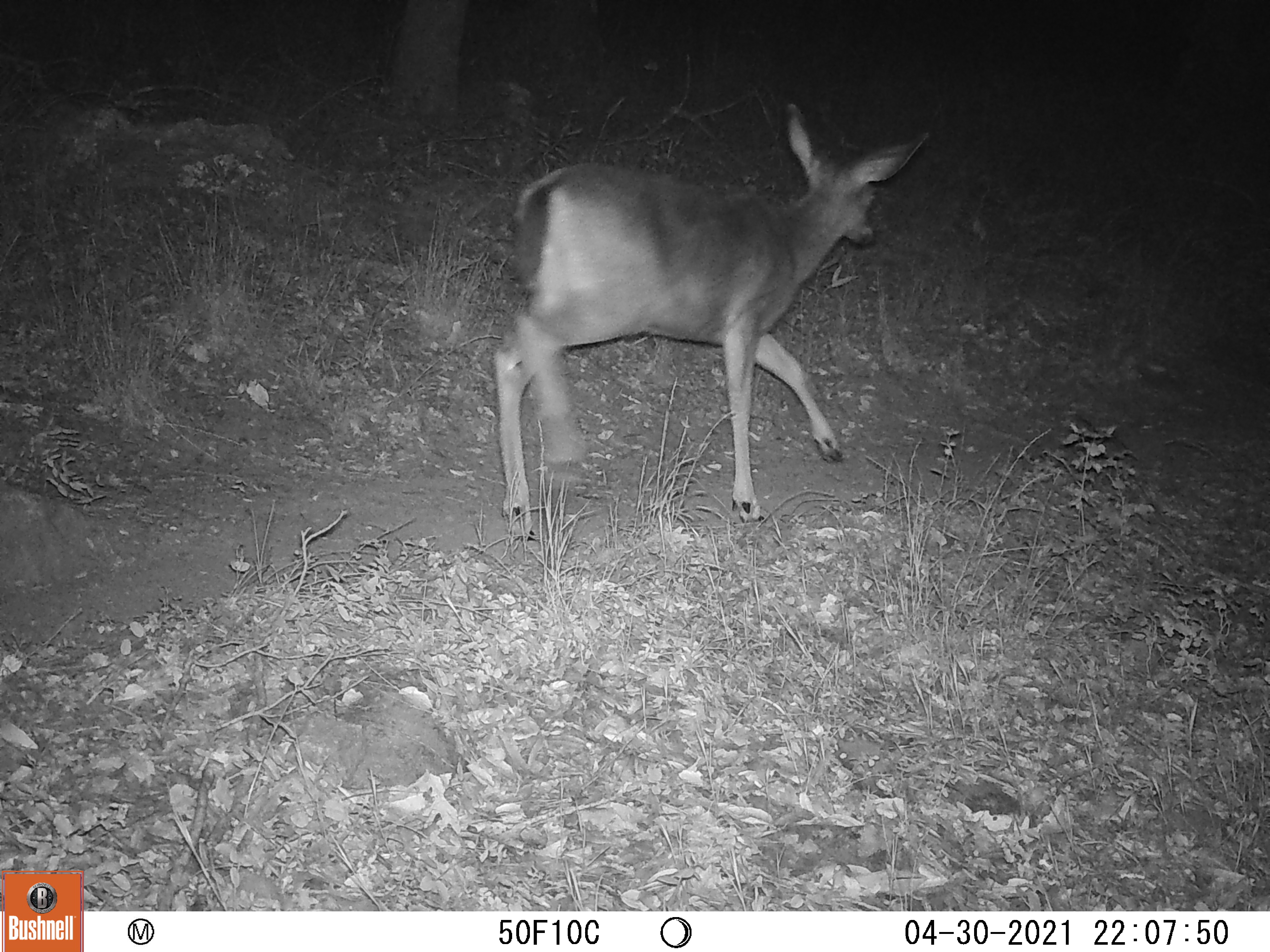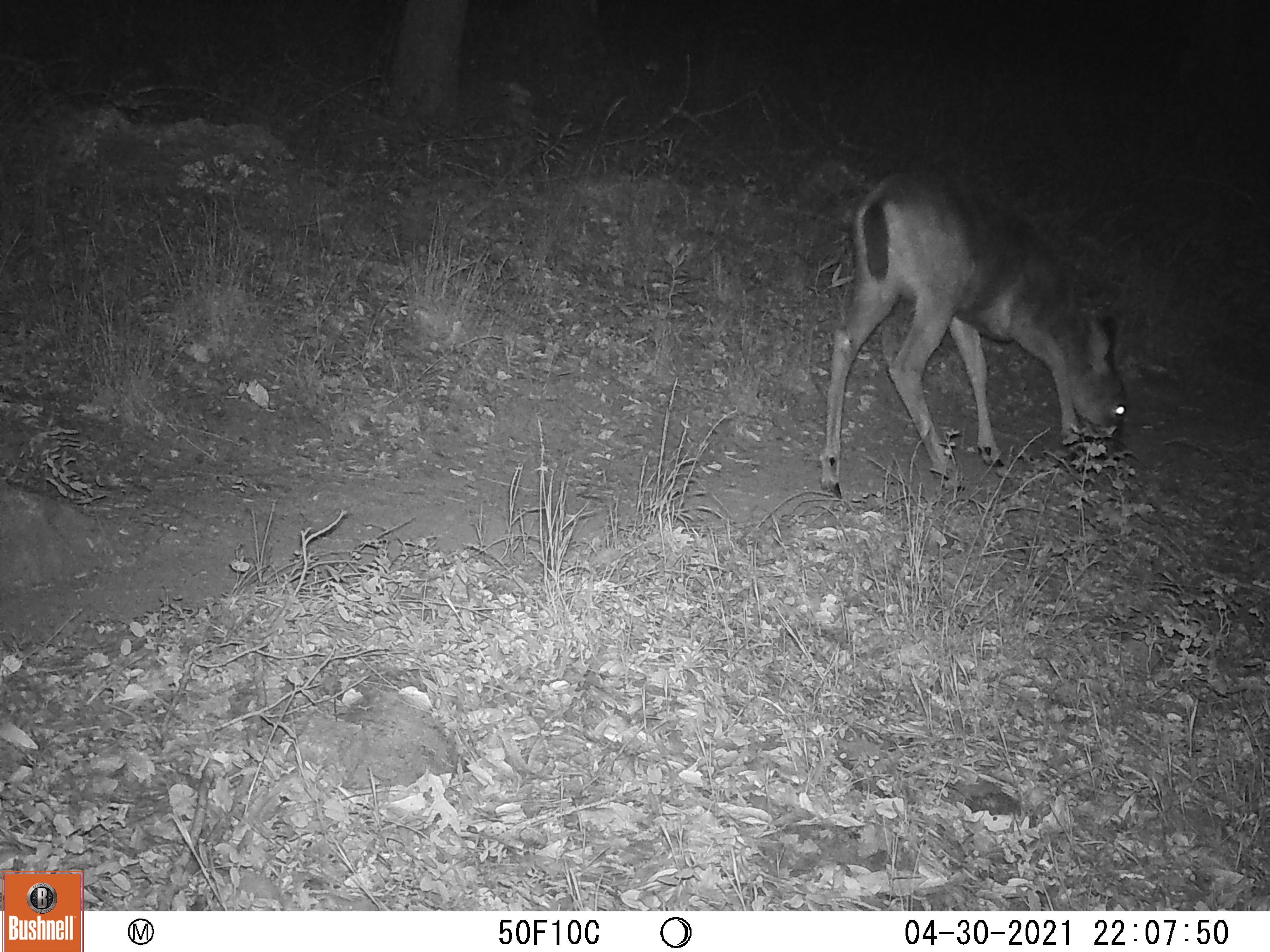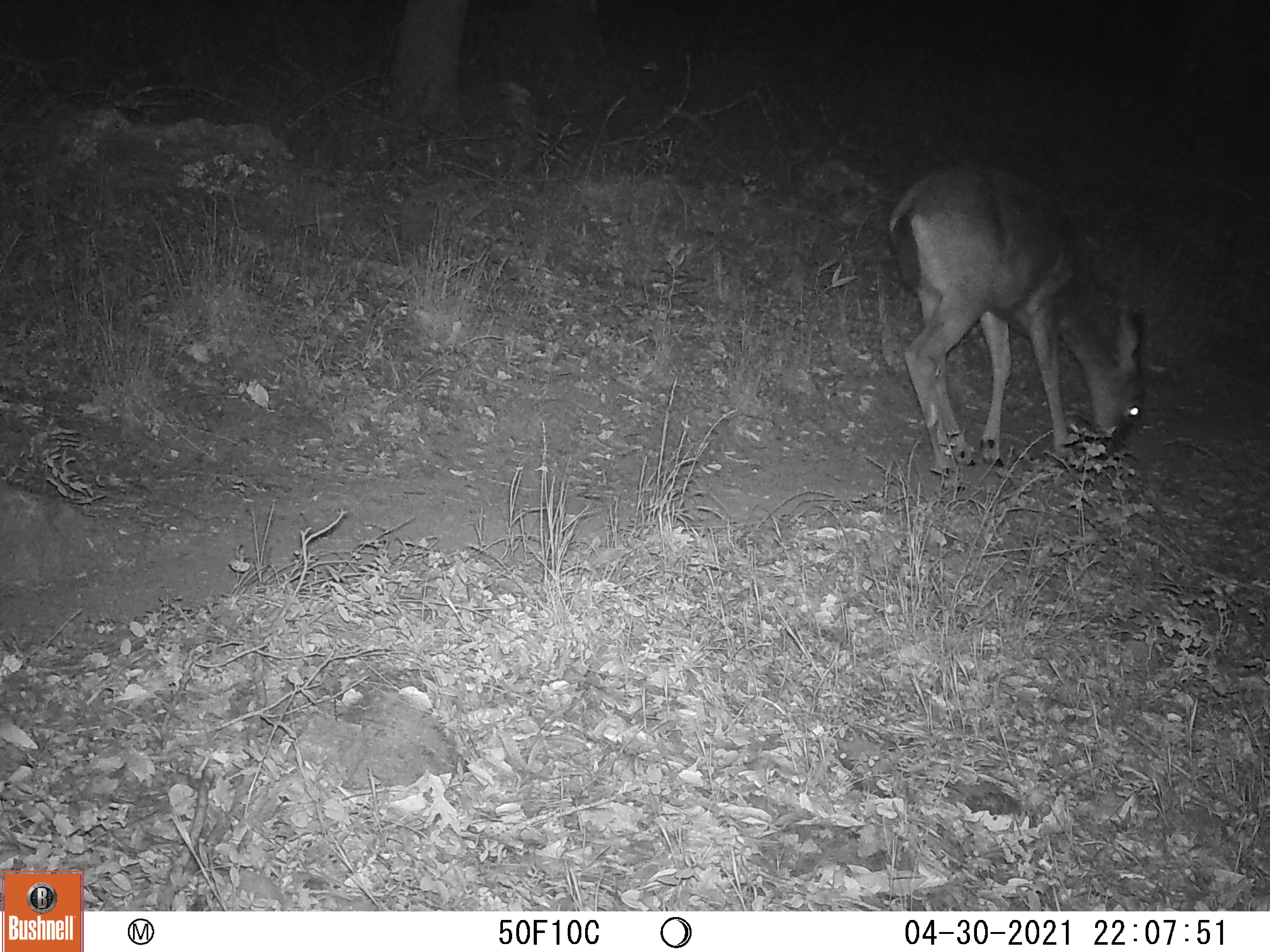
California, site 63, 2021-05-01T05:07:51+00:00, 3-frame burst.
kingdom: Animalia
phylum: Chordata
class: Mammalia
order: Artiodactyla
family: Cervidae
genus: Odocoileus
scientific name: Odocoileus hemionus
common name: mule deer